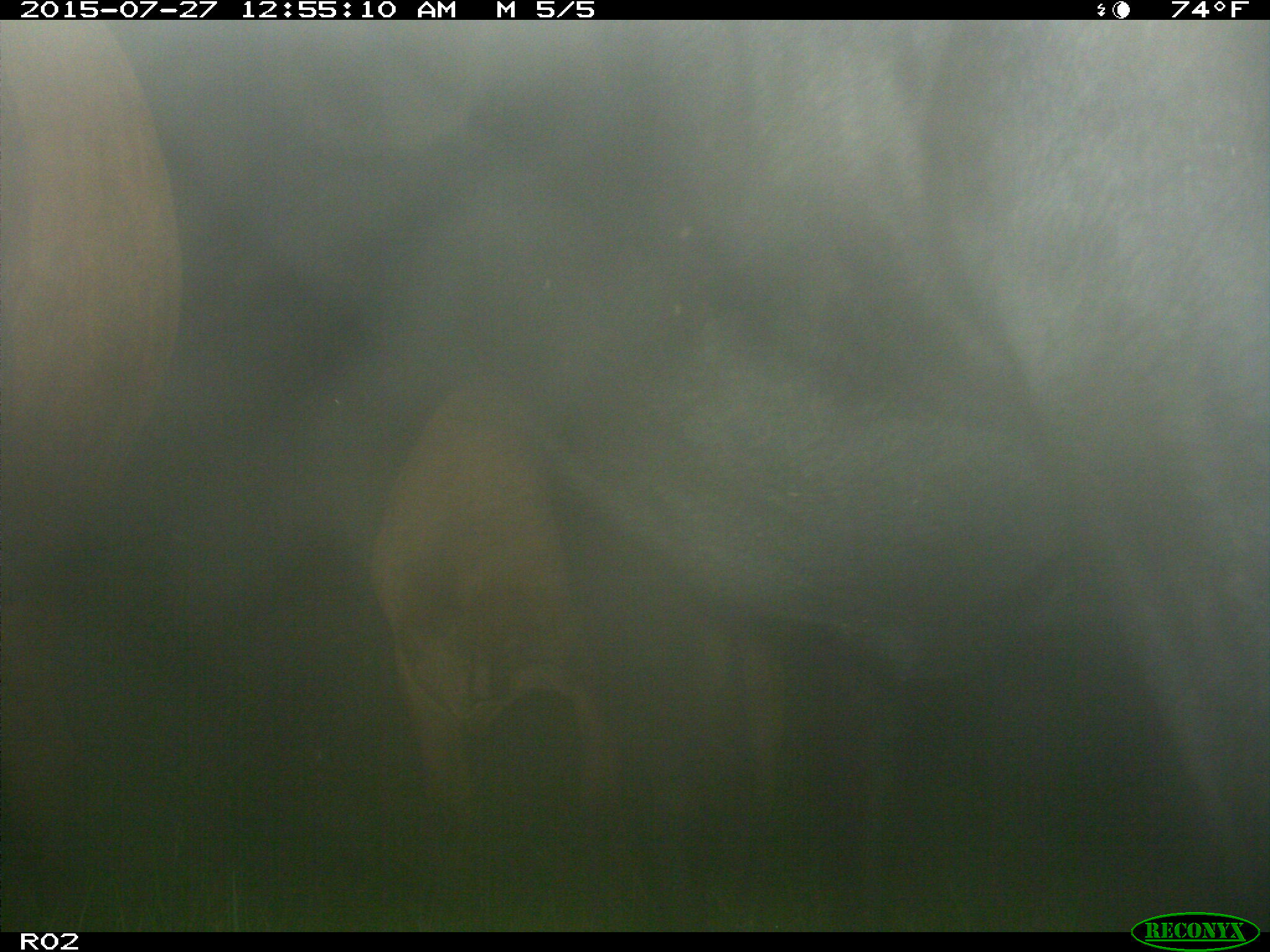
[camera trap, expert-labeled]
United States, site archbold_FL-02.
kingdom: Animalia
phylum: Chordata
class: Mammalia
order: Artiodactyla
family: Bovidae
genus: Bos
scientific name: Bos taurus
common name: domestic cow